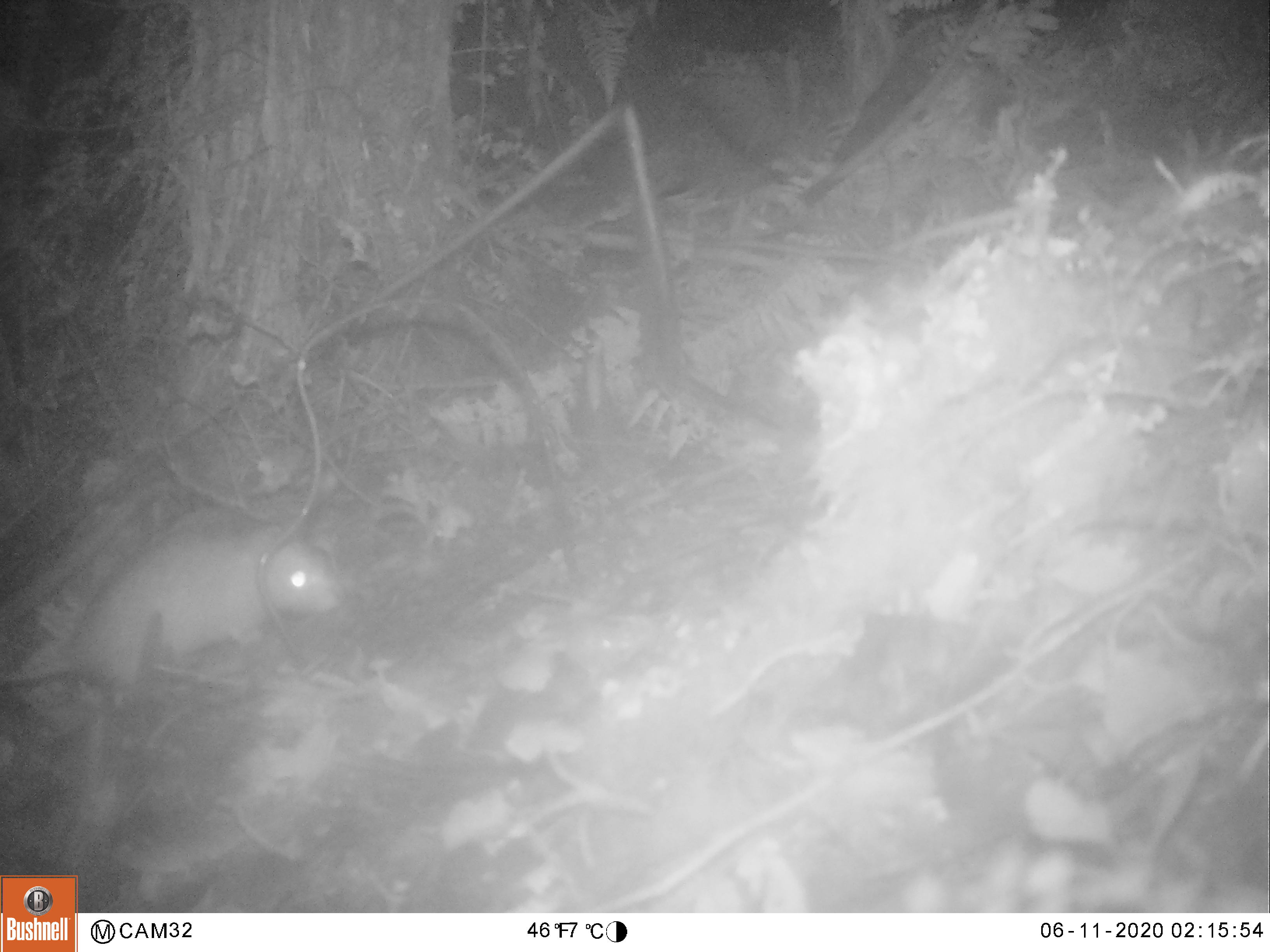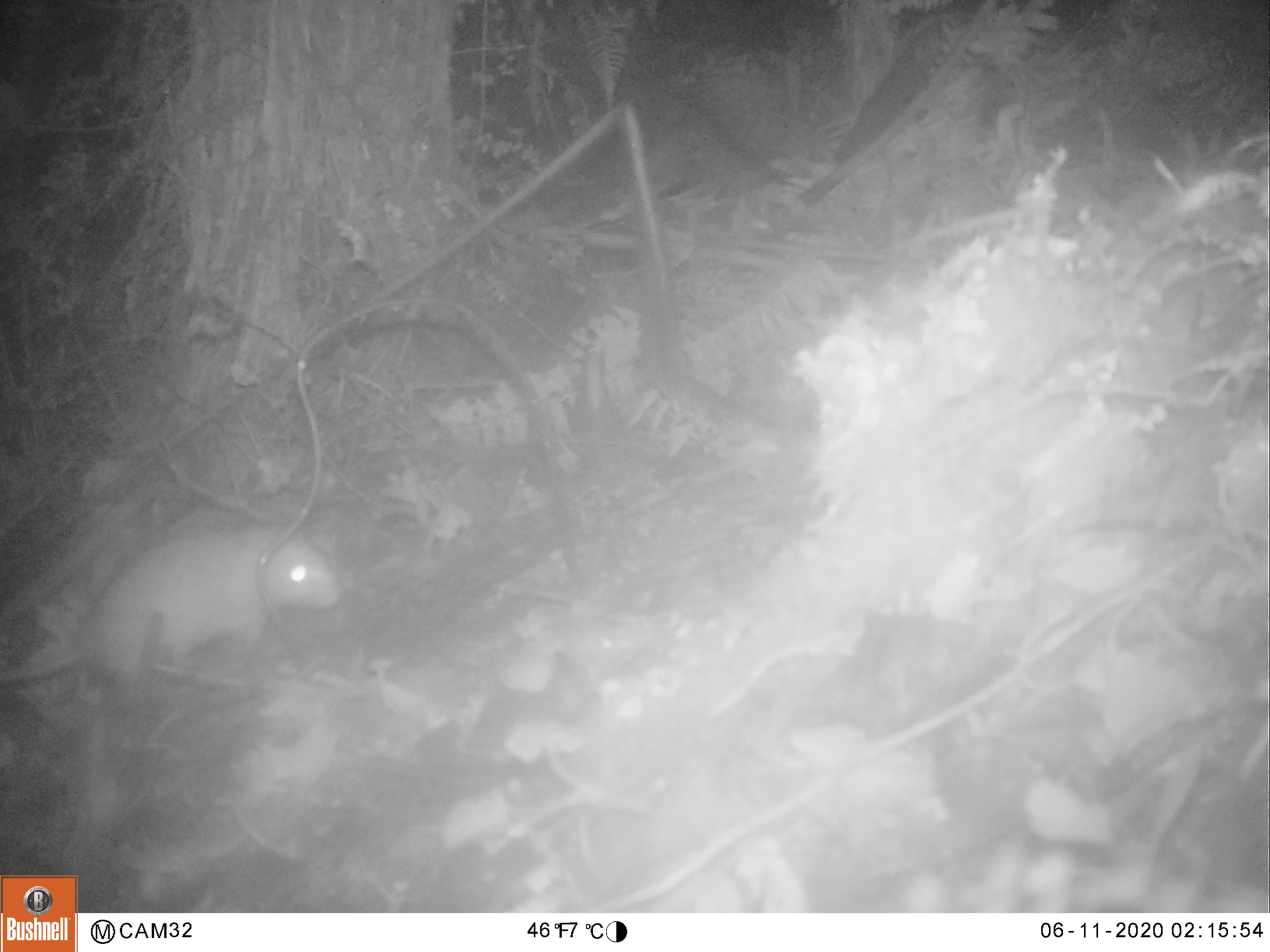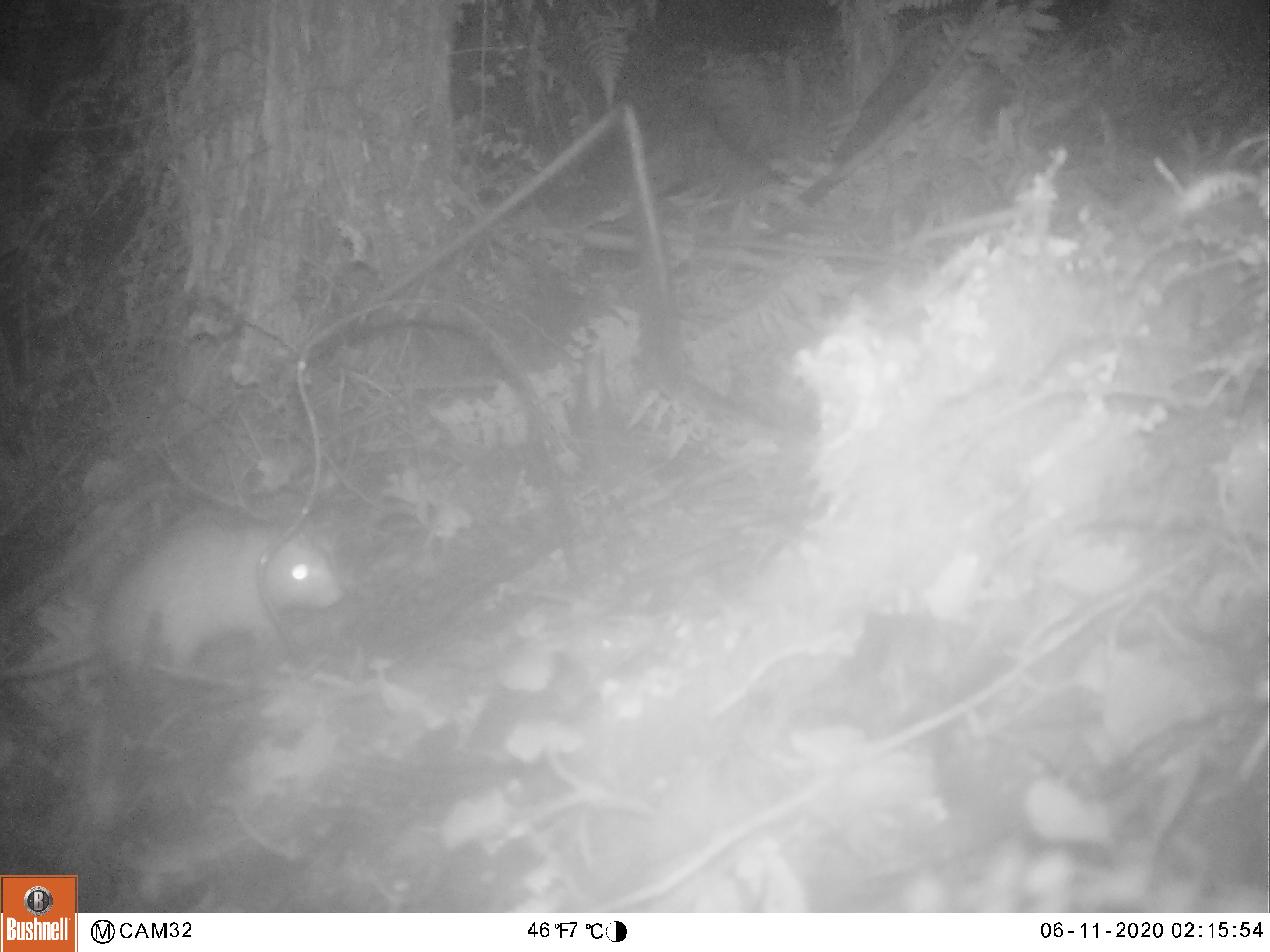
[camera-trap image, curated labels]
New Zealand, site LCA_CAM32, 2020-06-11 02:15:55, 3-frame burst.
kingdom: Animalia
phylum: Chordata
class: Mammalia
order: Rodentia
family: Muridae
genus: Rattus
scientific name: Rattus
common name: rat